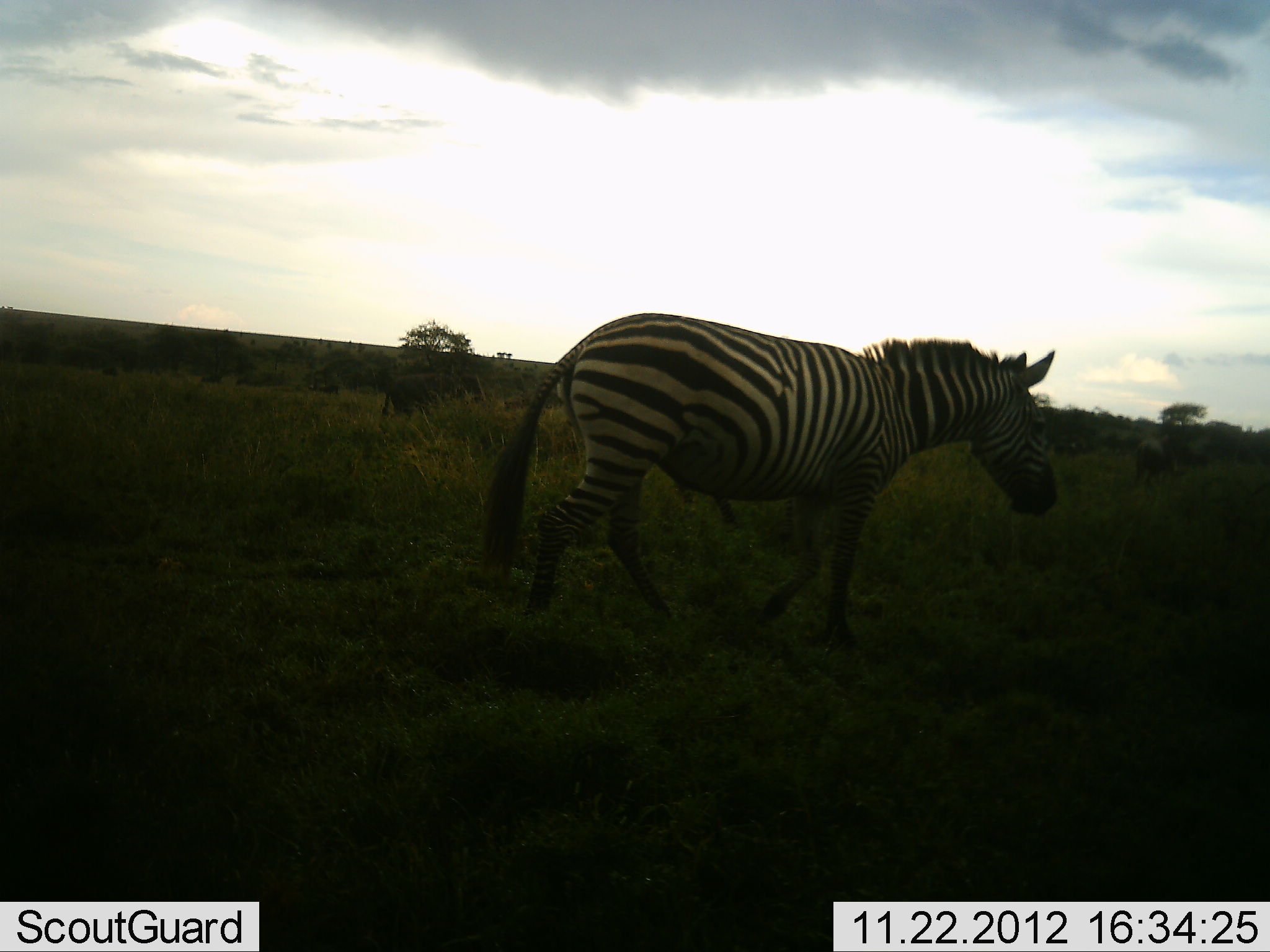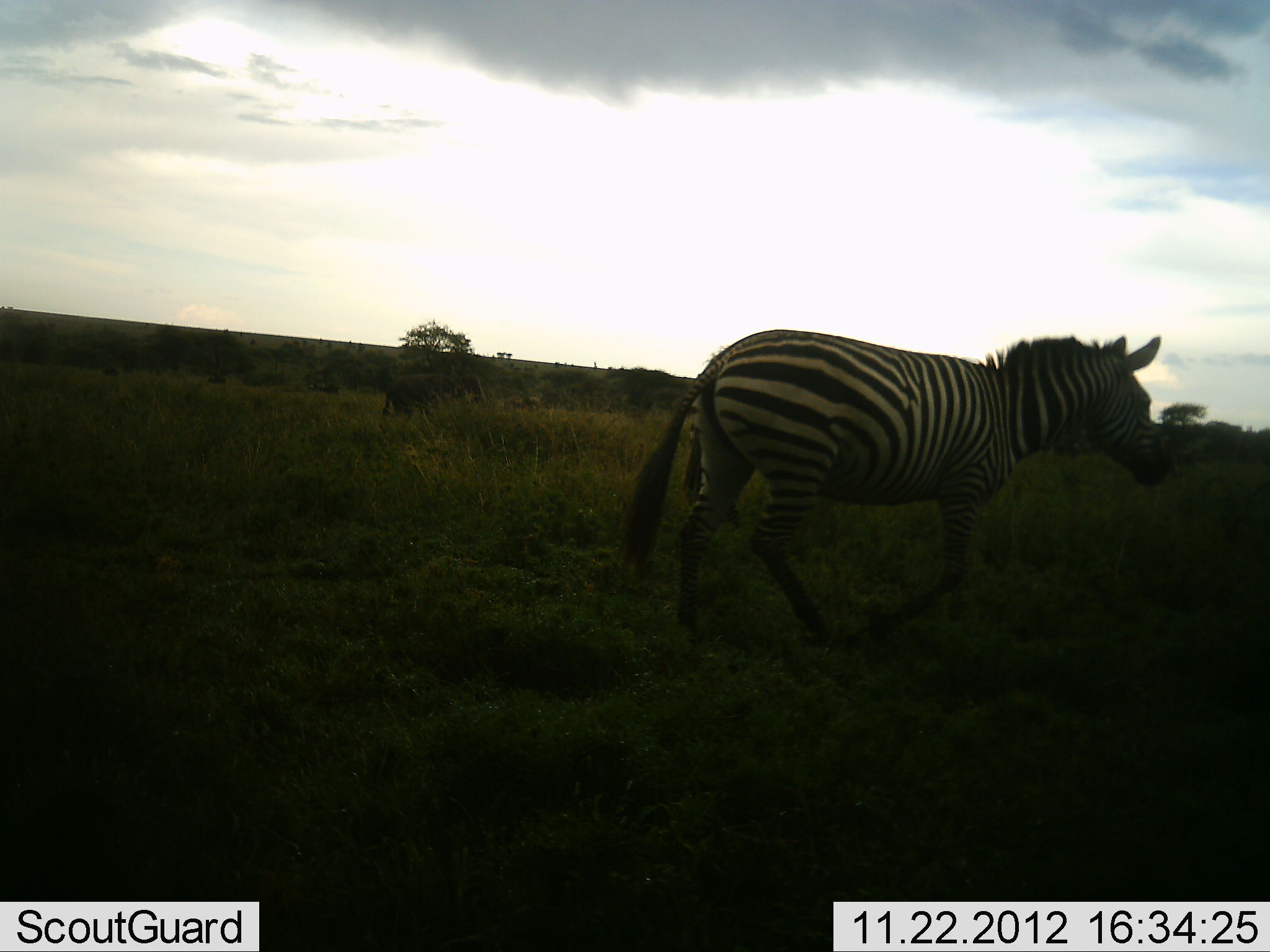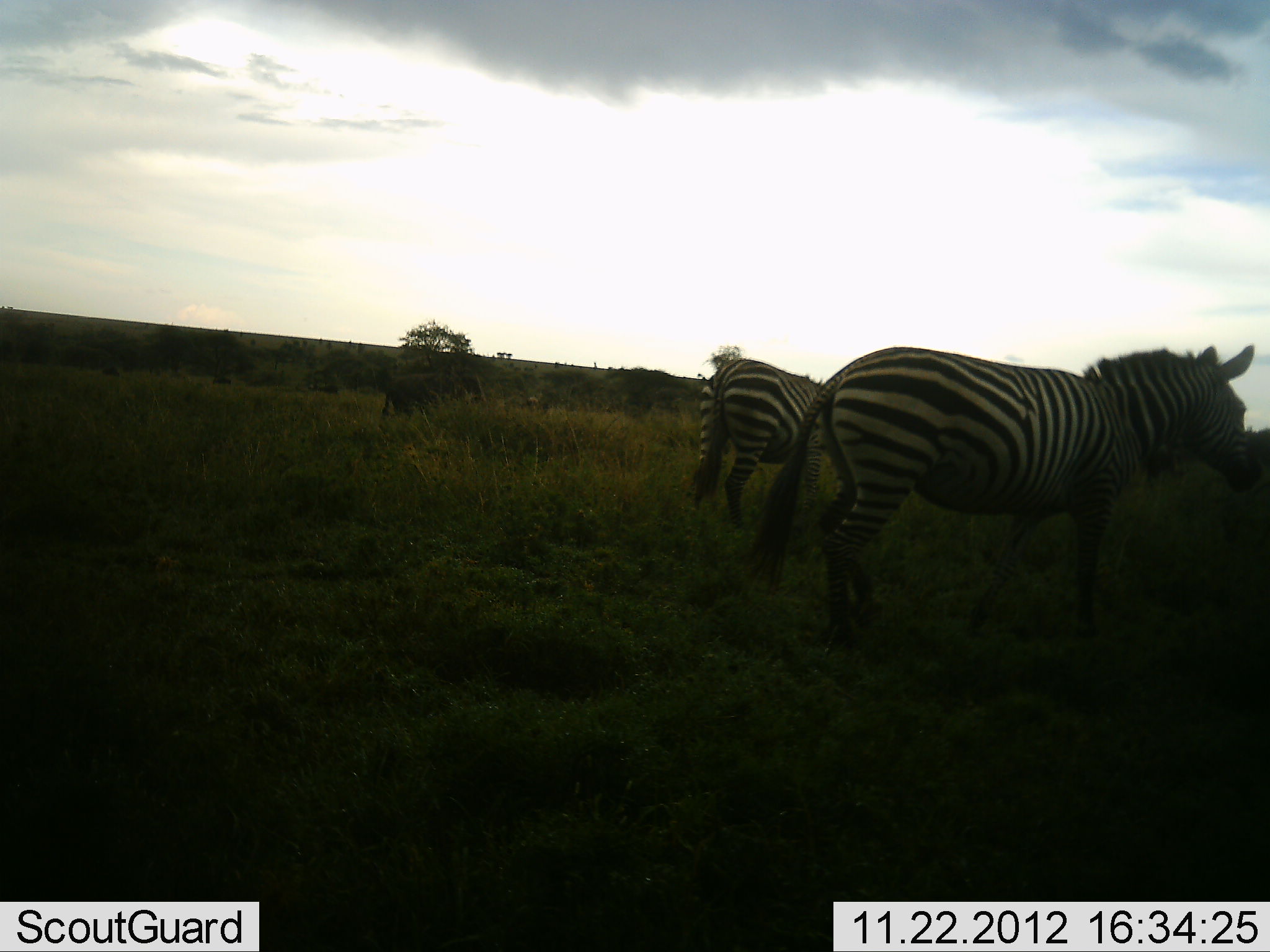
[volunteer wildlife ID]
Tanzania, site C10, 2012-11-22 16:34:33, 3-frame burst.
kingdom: Animalia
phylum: Chordata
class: Mammalia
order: Perissodactyla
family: Equidae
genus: Equus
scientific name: Equus quagga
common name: plains zebra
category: zebra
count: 2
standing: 33%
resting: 0%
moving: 100%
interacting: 0%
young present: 0%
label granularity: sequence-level